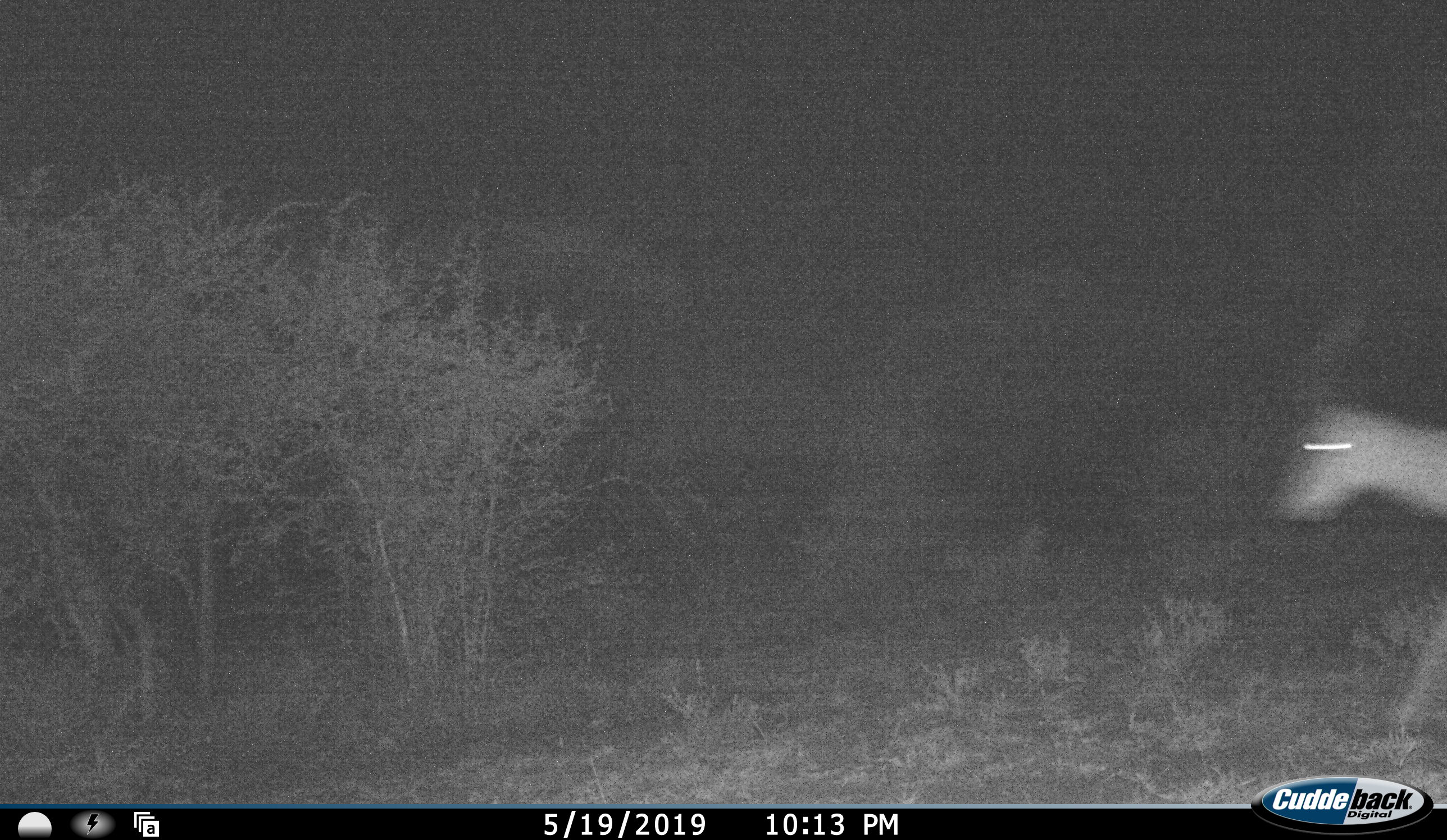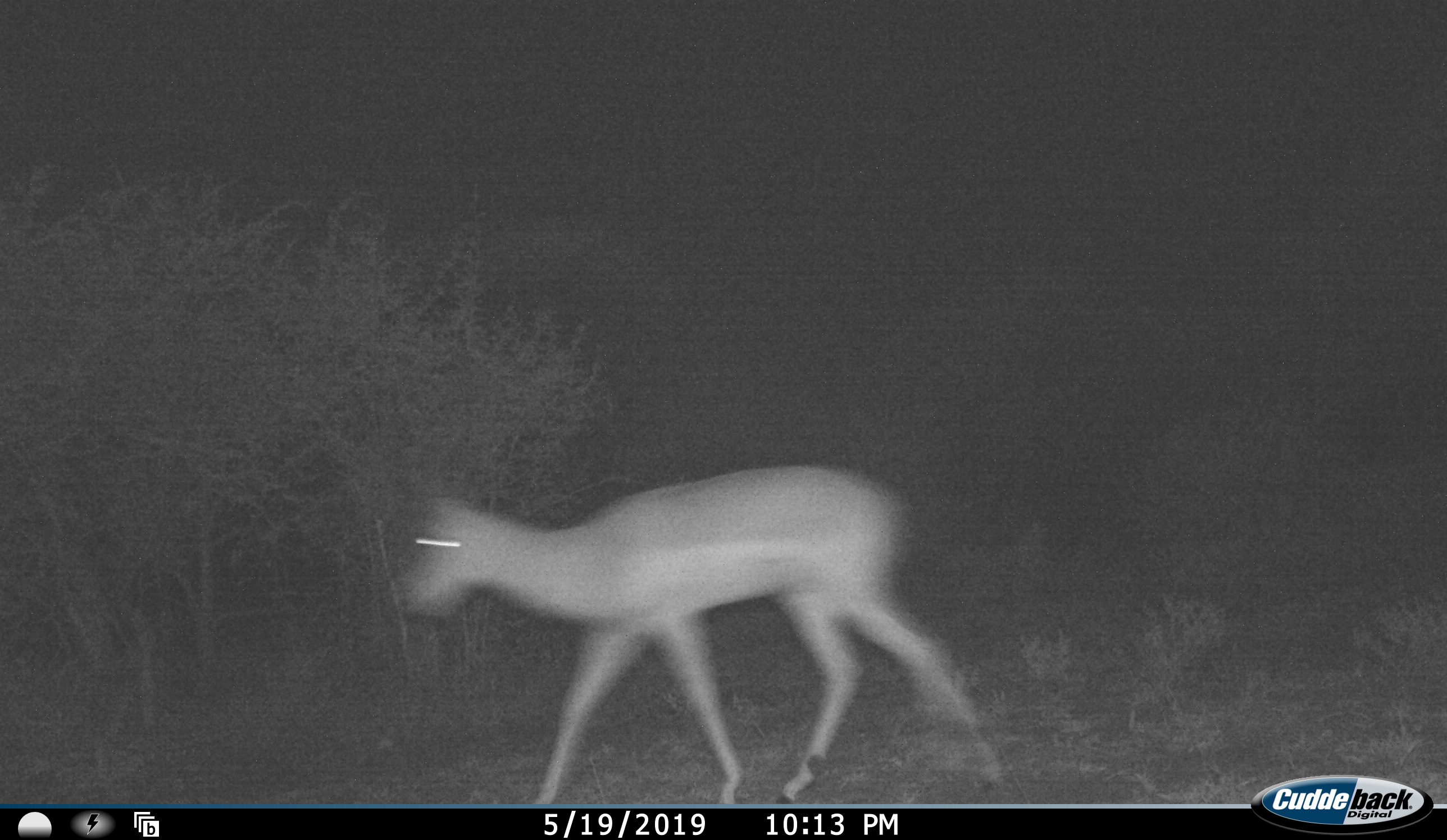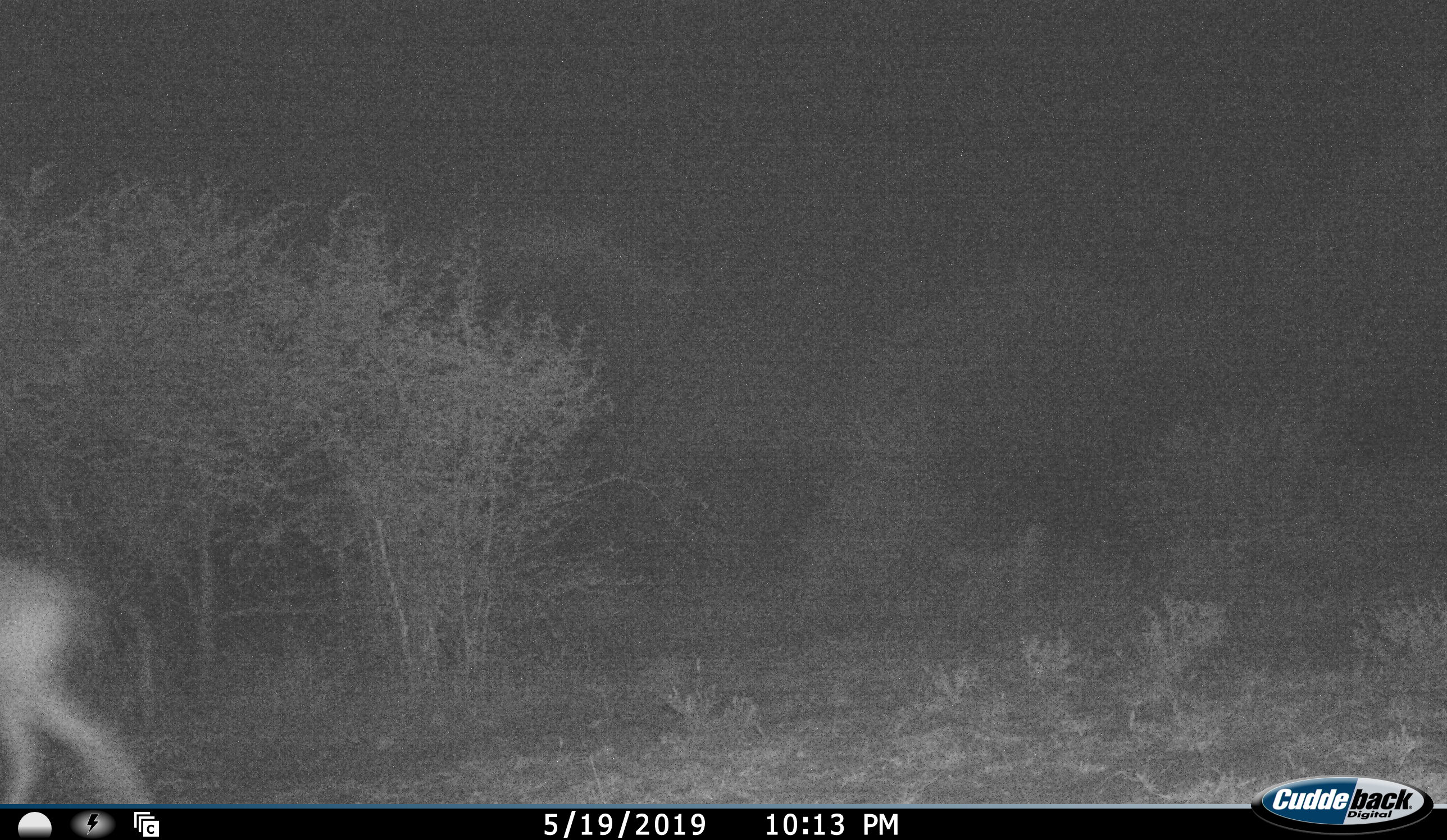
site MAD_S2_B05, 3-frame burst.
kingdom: Animalia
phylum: Chordata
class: Mammalia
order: Artiodactyla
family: Bovidae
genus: Aepyceros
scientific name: Aepyceros melampus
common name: impala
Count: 1.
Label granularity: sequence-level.